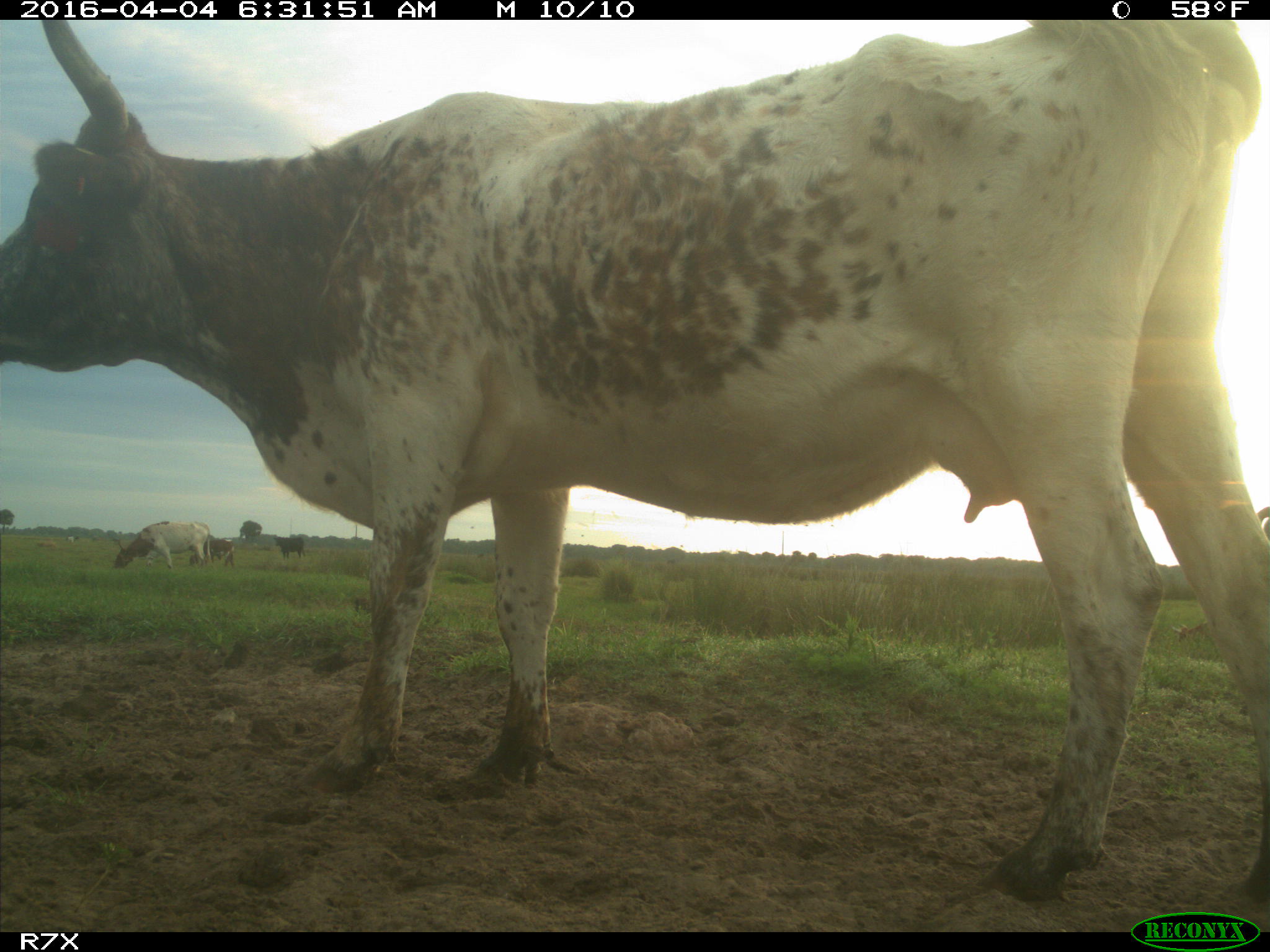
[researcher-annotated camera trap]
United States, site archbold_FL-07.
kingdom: Animalia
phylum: Chordata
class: Mammalia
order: Artiodactyla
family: Bovidae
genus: Bos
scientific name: Bos taurus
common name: domestic cow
Bos taurus (domestic cow).